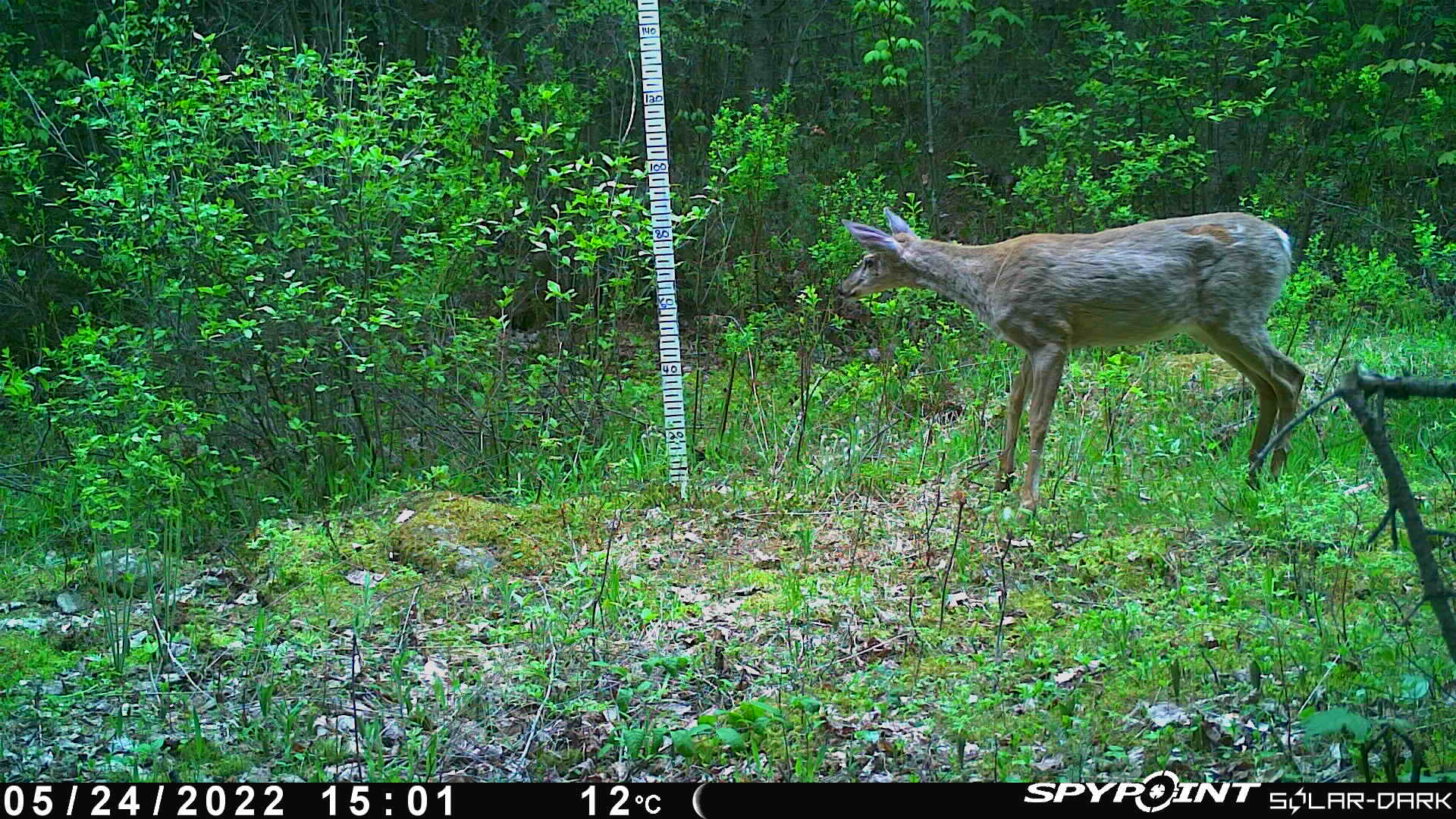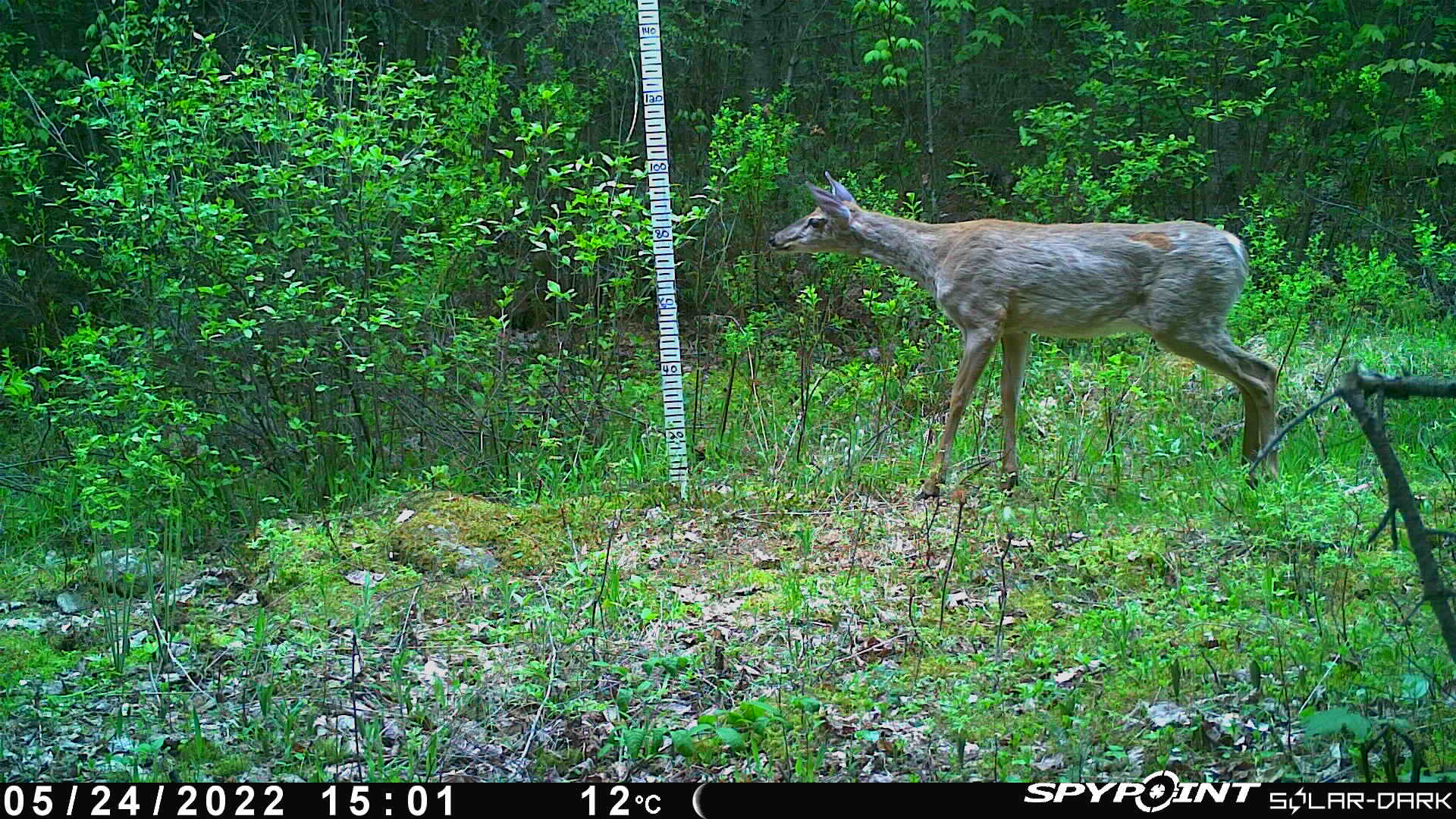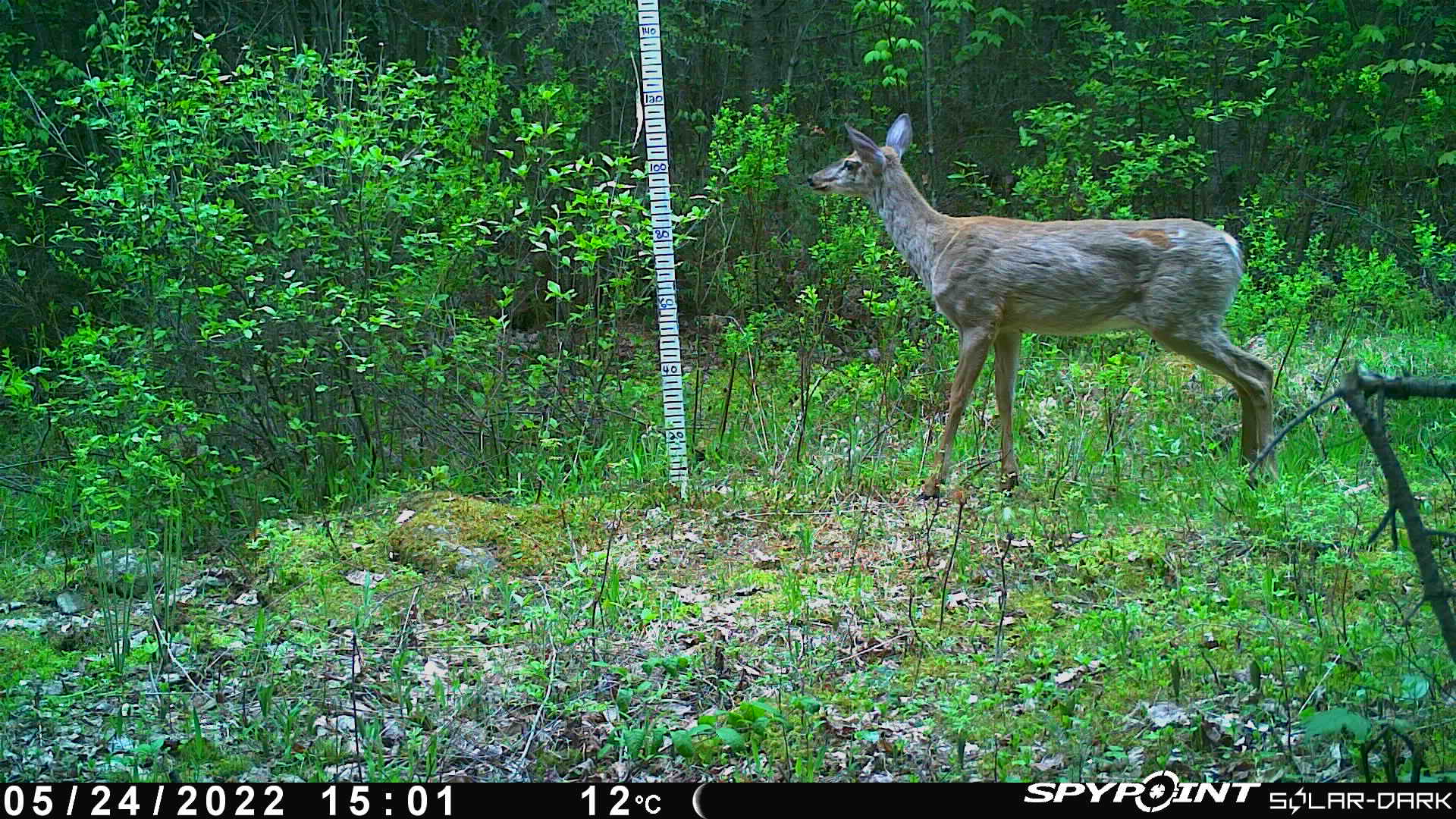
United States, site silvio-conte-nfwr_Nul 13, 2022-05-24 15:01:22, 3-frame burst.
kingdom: Animalia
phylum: Chordata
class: Mammalia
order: Artiodactyla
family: Cervidae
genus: Odocoileus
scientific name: Odocoileus virginianus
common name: white-tailed deer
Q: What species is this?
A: White-tailed deer (Odocoileus virginianus).